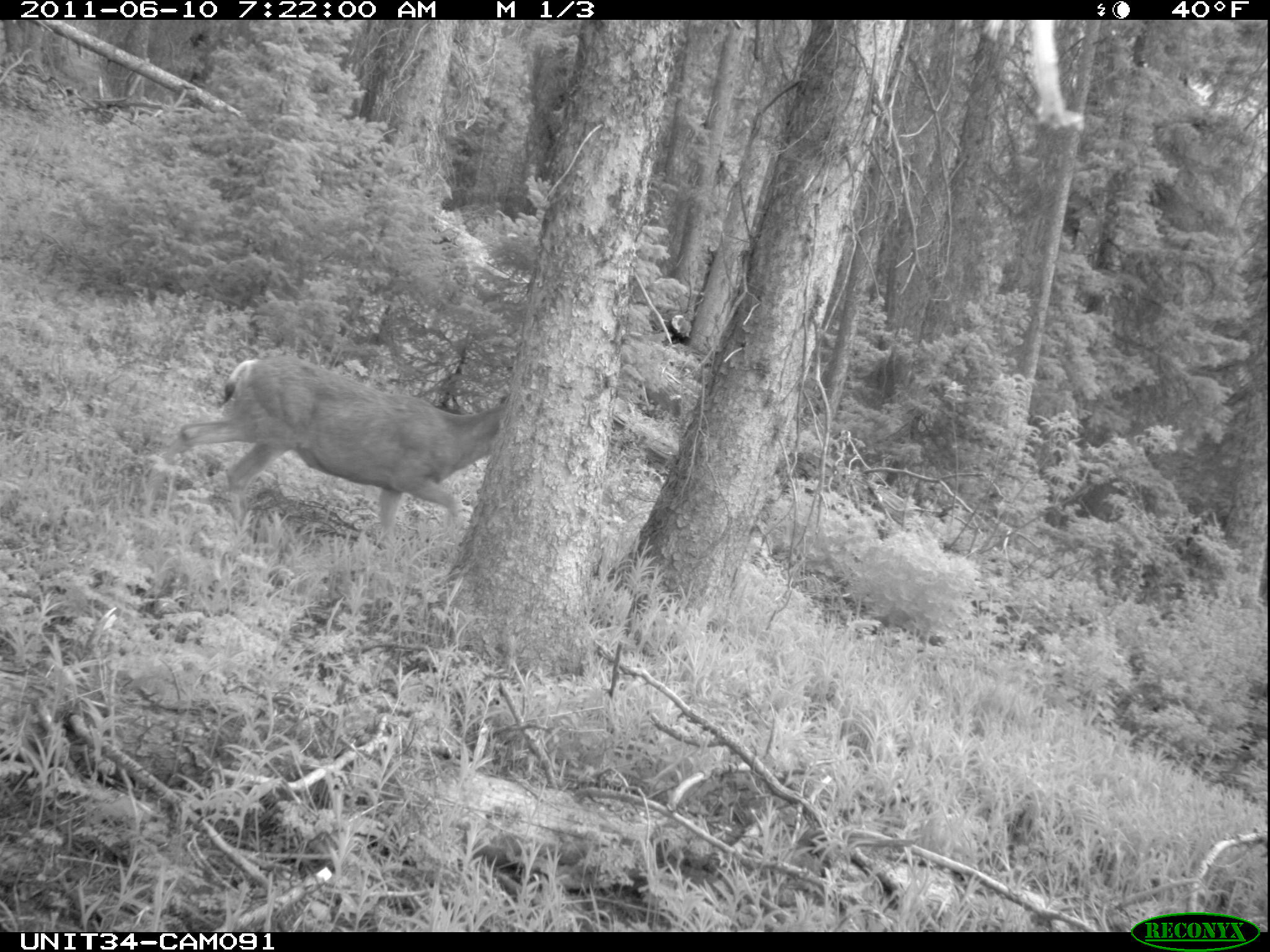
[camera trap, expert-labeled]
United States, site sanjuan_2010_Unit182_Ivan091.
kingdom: Animalia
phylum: Chordata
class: Mammalia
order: Artiodactyla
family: Cervidae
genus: Odocoileus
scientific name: Odocoileus hemionus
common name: mule deer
Odocoileus hemionus (mule deer).